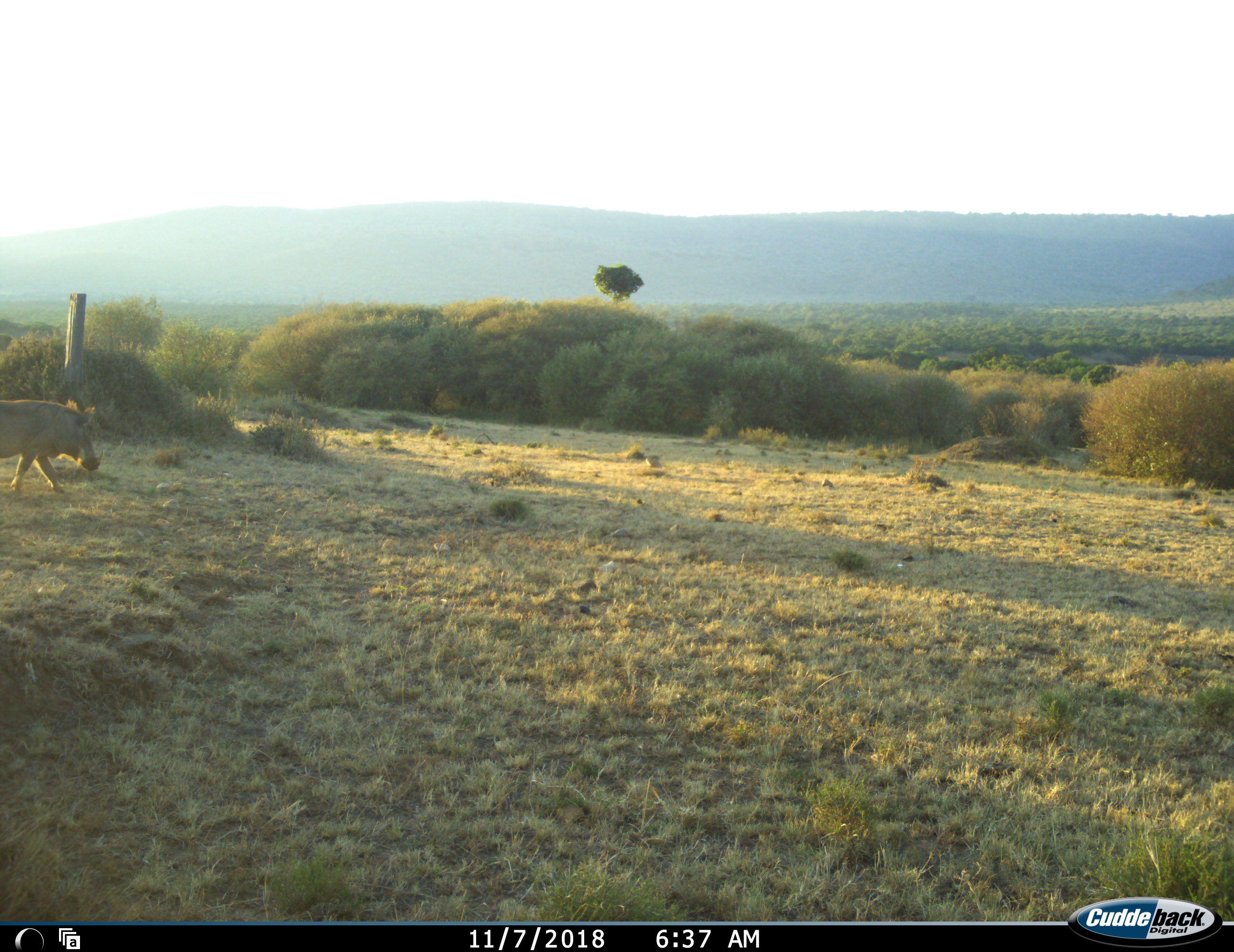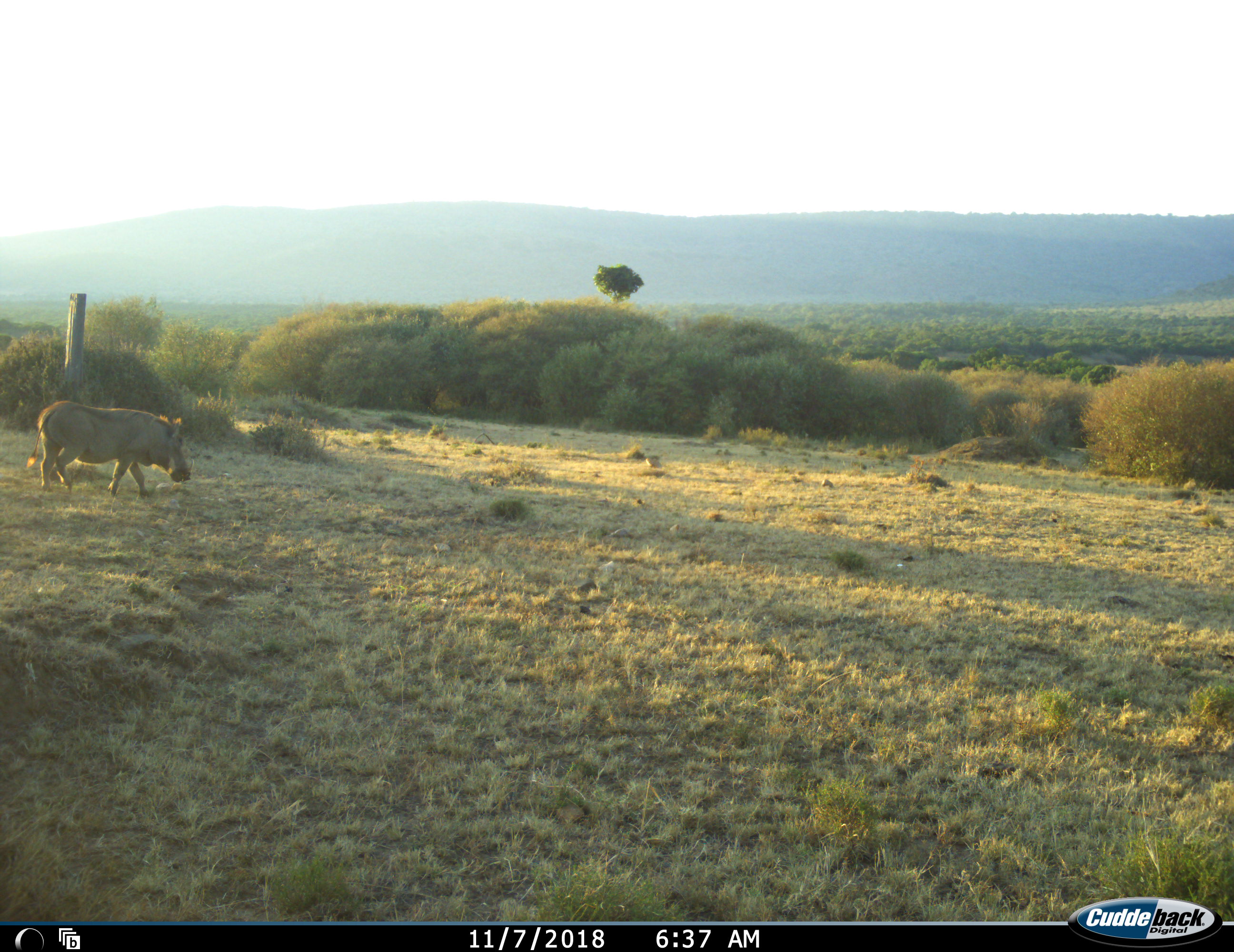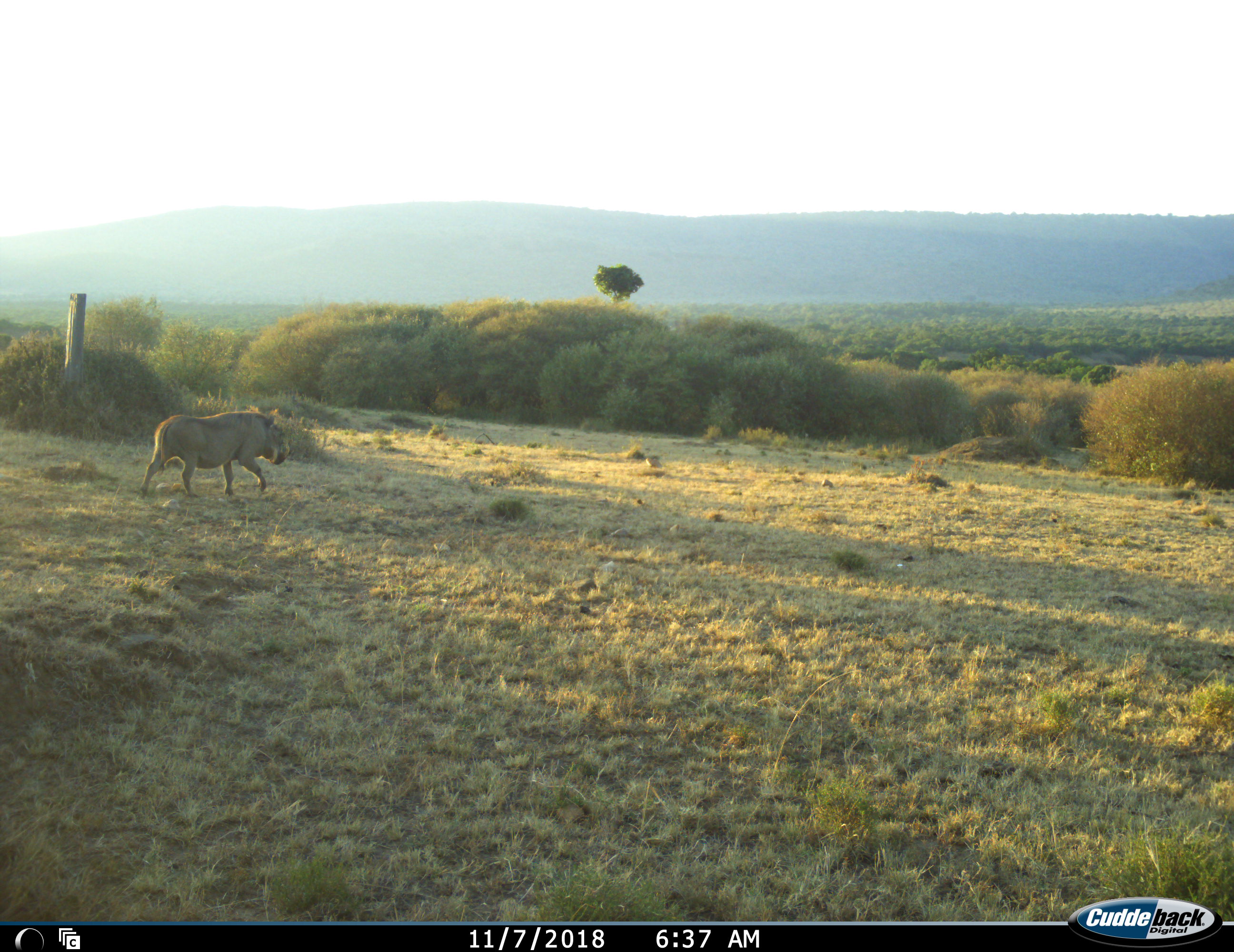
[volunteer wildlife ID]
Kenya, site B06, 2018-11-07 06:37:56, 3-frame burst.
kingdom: Animalia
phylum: Chordata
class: Mammalia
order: Artiodactyla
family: Suidae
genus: Phacochoerus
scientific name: Phacochoerus africanus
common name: warthog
Warthog (Phacochoerus africanus), count 1. Behavior (volunteer vote fractions): standing 0%, resting 0%, moving 100%, interacting 0%. Young present (vote fraction): 0%. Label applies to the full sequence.